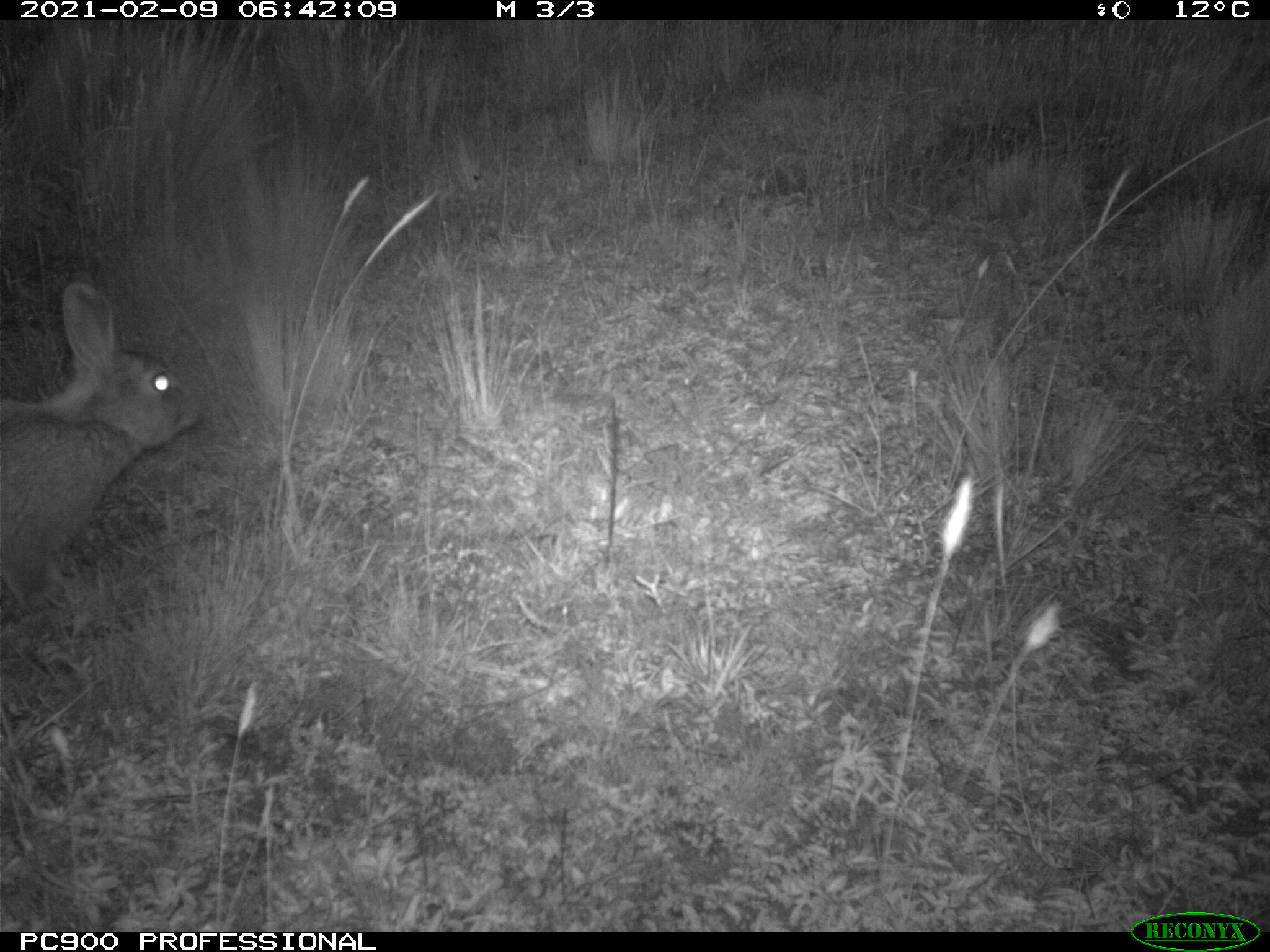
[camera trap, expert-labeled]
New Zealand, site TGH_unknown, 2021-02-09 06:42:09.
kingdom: Animalia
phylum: Chordata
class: Mammalia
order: Lagomorpha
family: Leporidae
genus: Oryctolagus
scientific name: Oryctolagus cuniculus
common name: european rabbit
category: rabbit